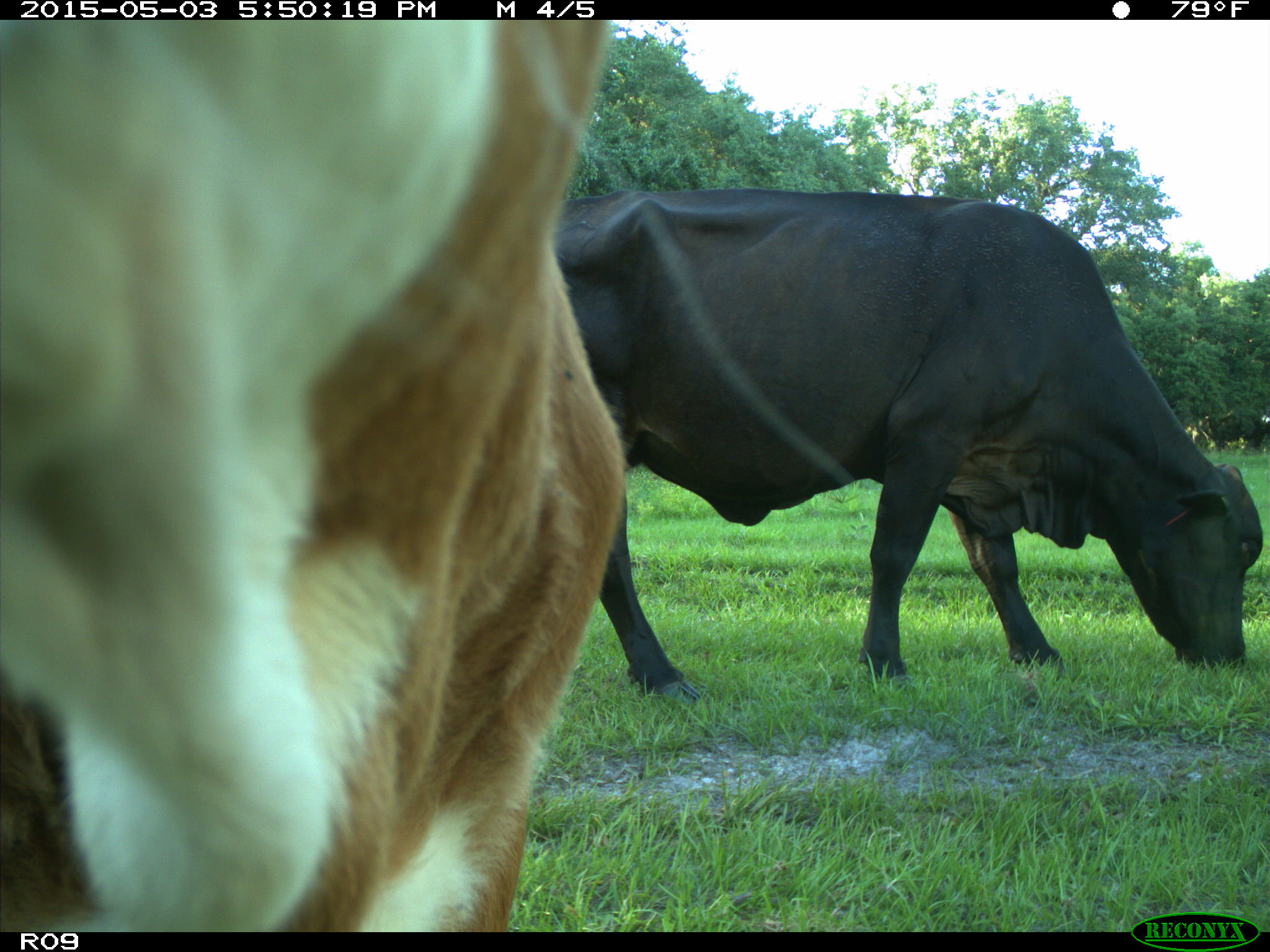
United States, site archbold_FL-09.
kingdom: Animalia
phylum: Chordata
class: Mammalia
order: Artiodactyla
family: Bovidae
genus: Bos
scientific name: Bos taurus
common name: domestic cow